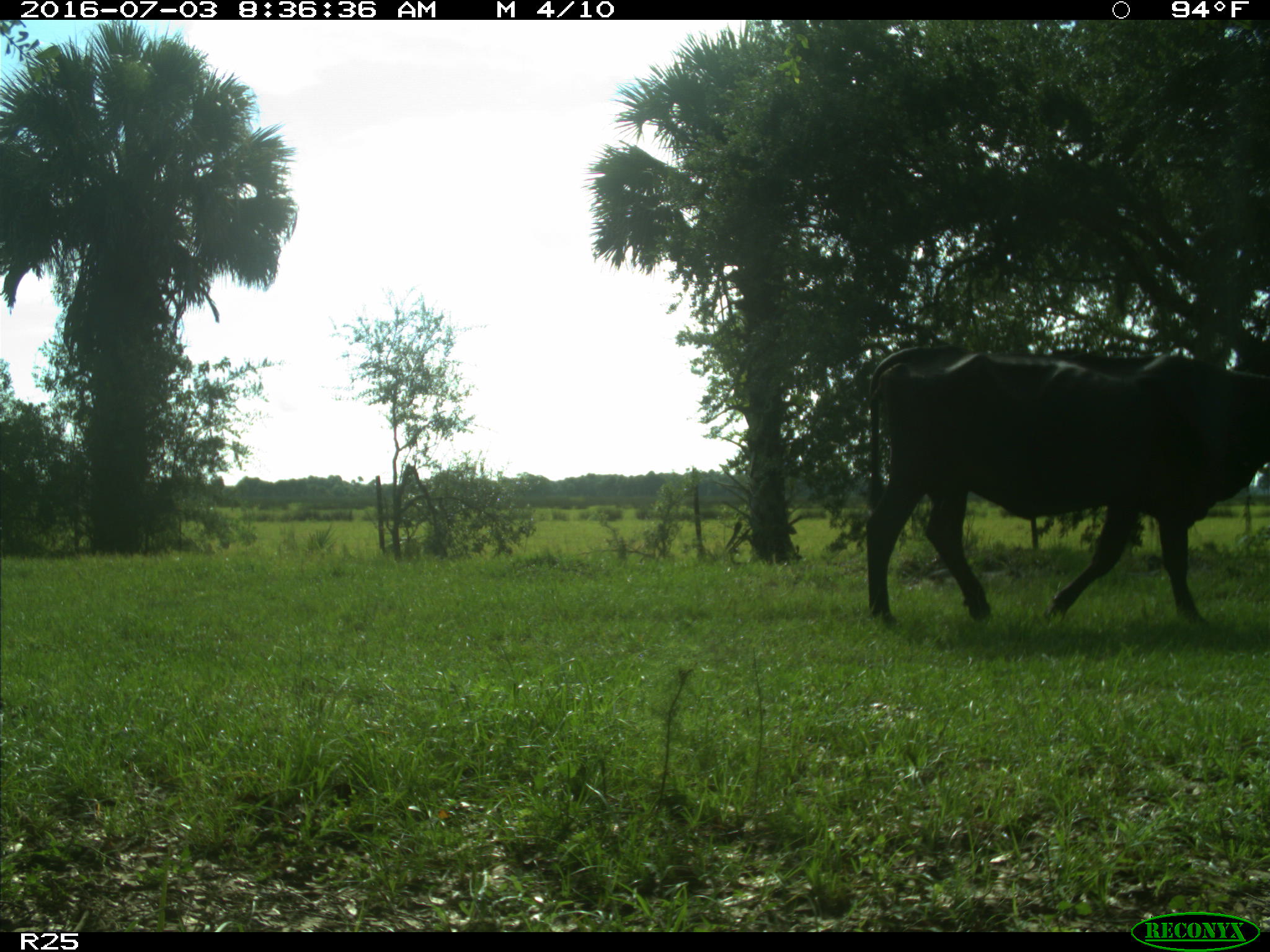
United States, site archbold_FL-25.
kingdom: Animalia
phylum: Chordata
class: Mammalia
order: Artiodactyla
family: Bovidae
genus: Bos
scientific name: Bos taurus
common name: domestic cow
Bos taurus (domestic cow).